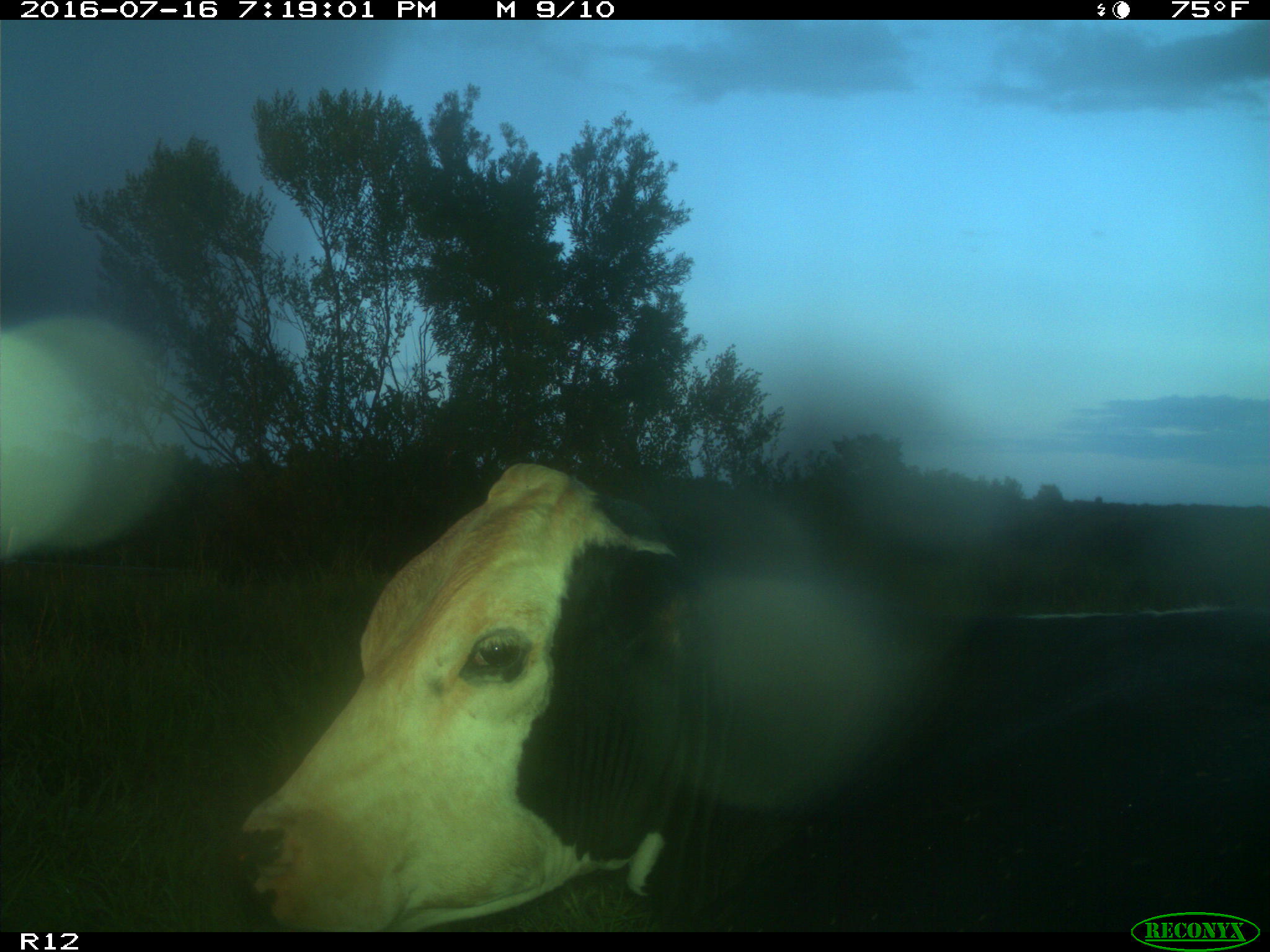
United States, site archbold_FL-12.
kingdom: Animalia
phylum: Chordata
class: Mammalia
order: Artiodactyla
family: Bovidae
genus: Bos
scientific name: Bos taurus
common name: domestic cow